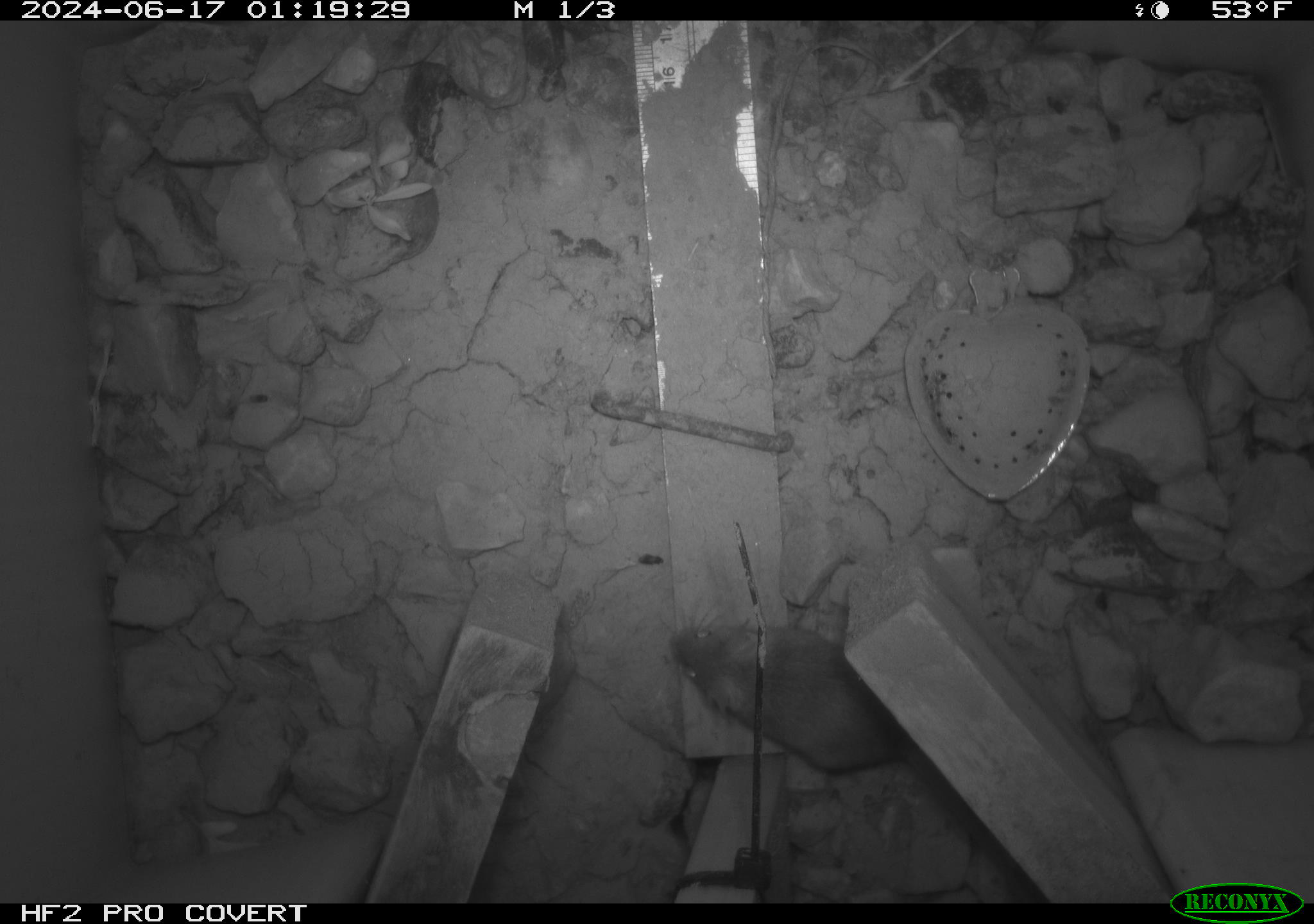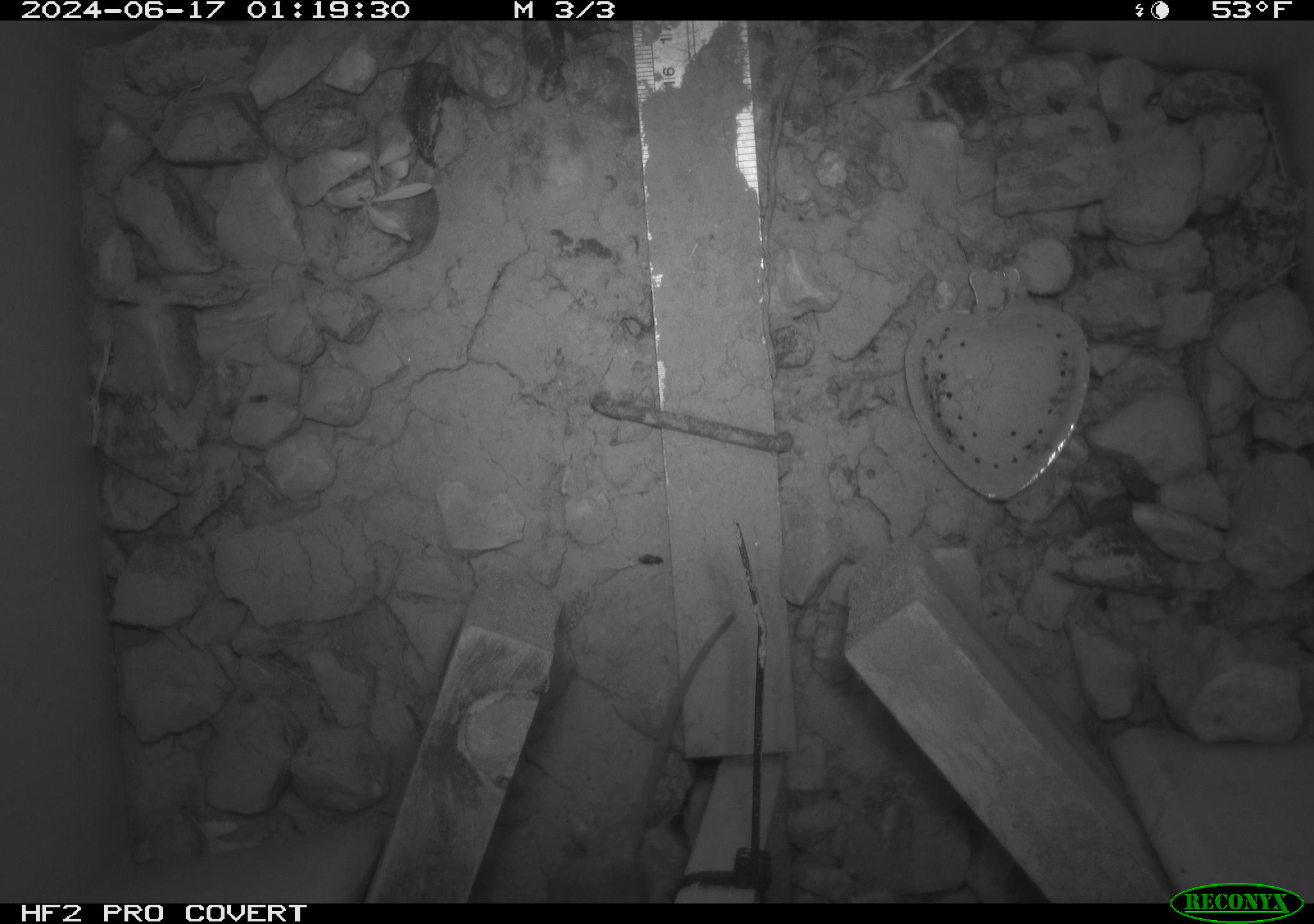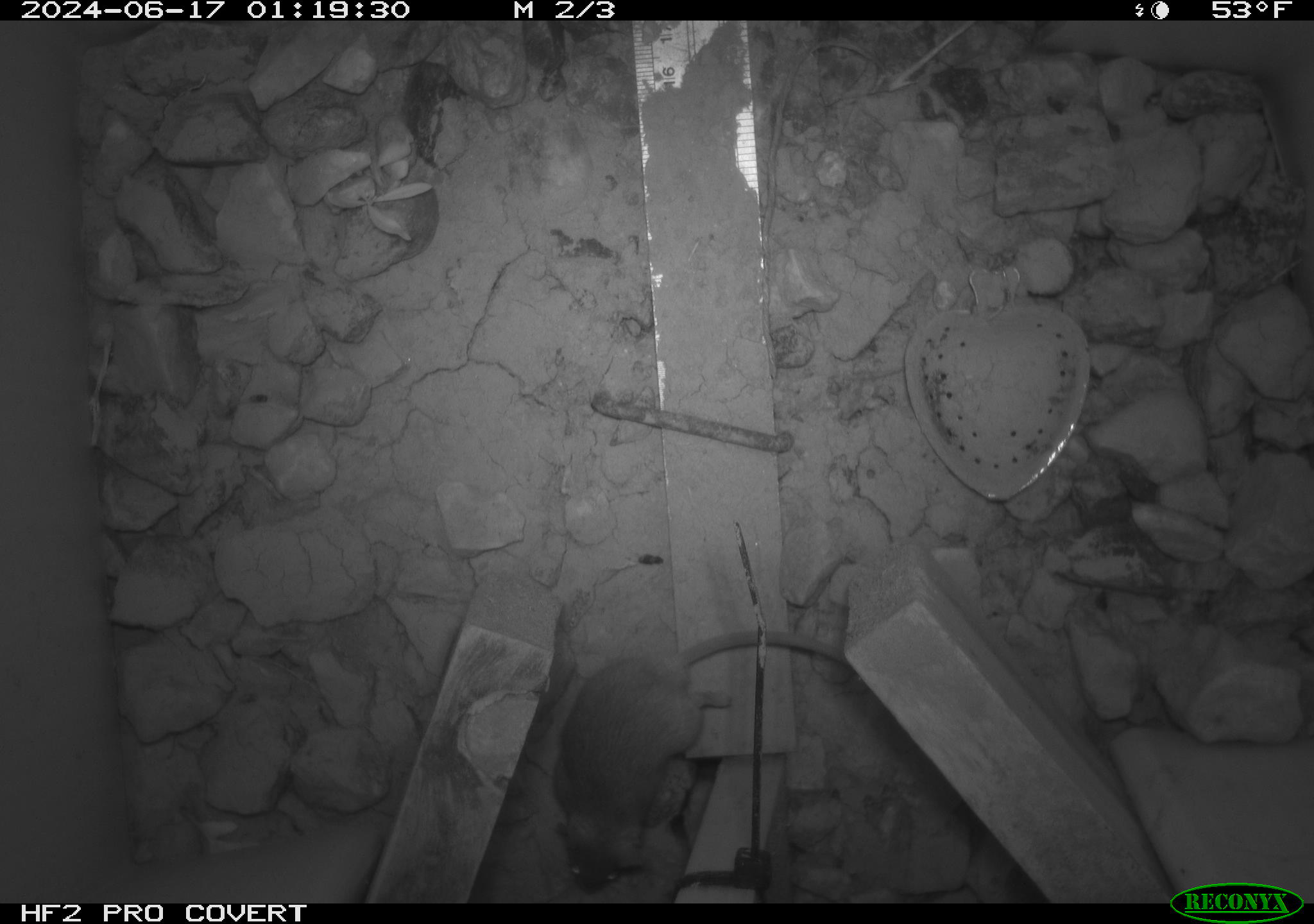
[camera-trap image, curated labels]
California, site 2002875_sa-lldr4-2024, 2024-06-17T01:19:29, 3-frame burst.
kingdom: Animalia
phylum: Chordata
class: Mammalia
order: Rodentia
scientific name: Rodentia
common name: mouse species